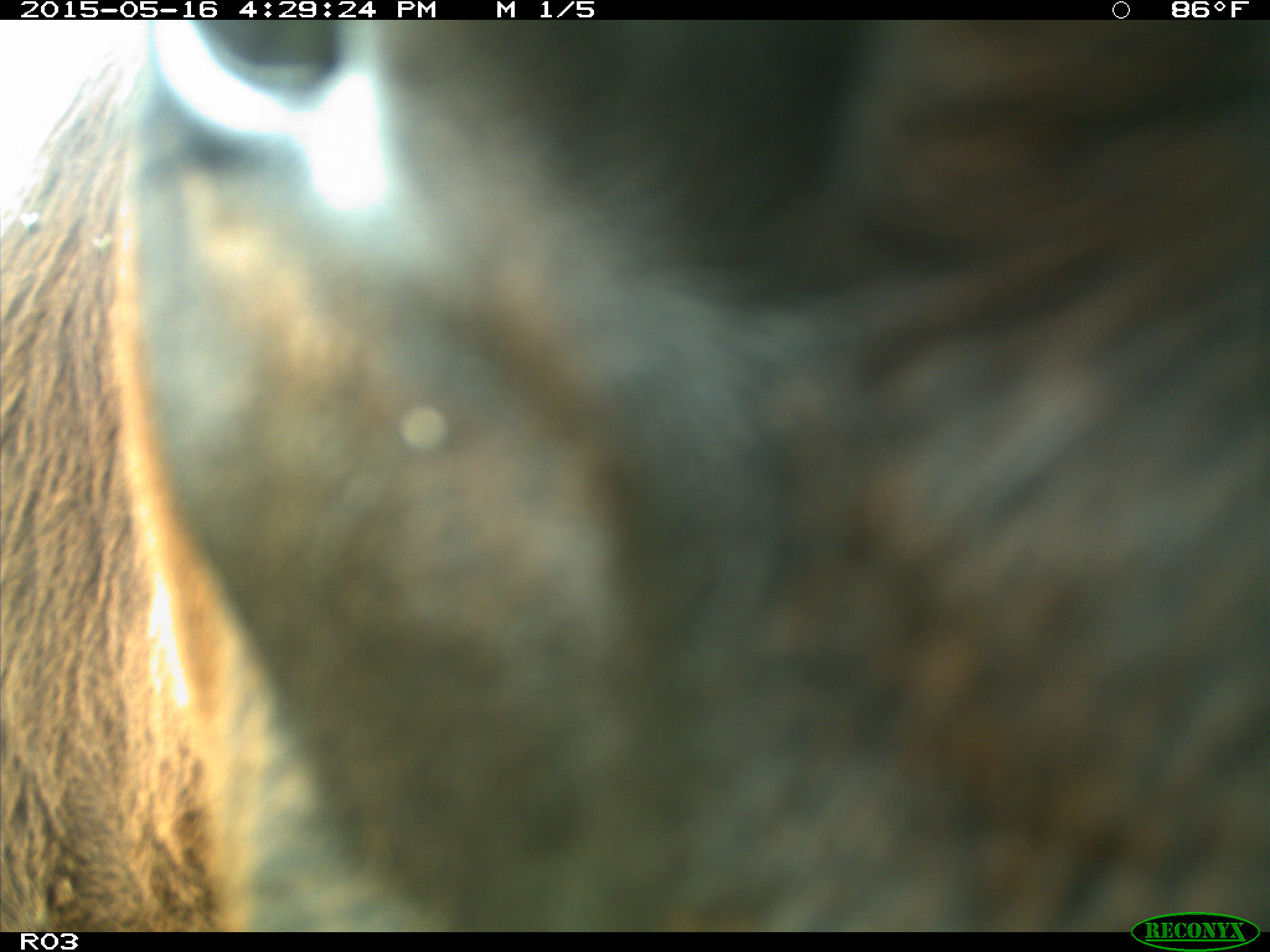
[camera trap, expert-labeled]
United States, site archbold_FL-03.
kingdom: Animalia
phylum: Chordata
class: Mammalia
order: Artiodactyla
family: Bovidae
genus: Bos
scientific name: Bos taurus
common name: domestic cow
Bos taurus (domestic cow).